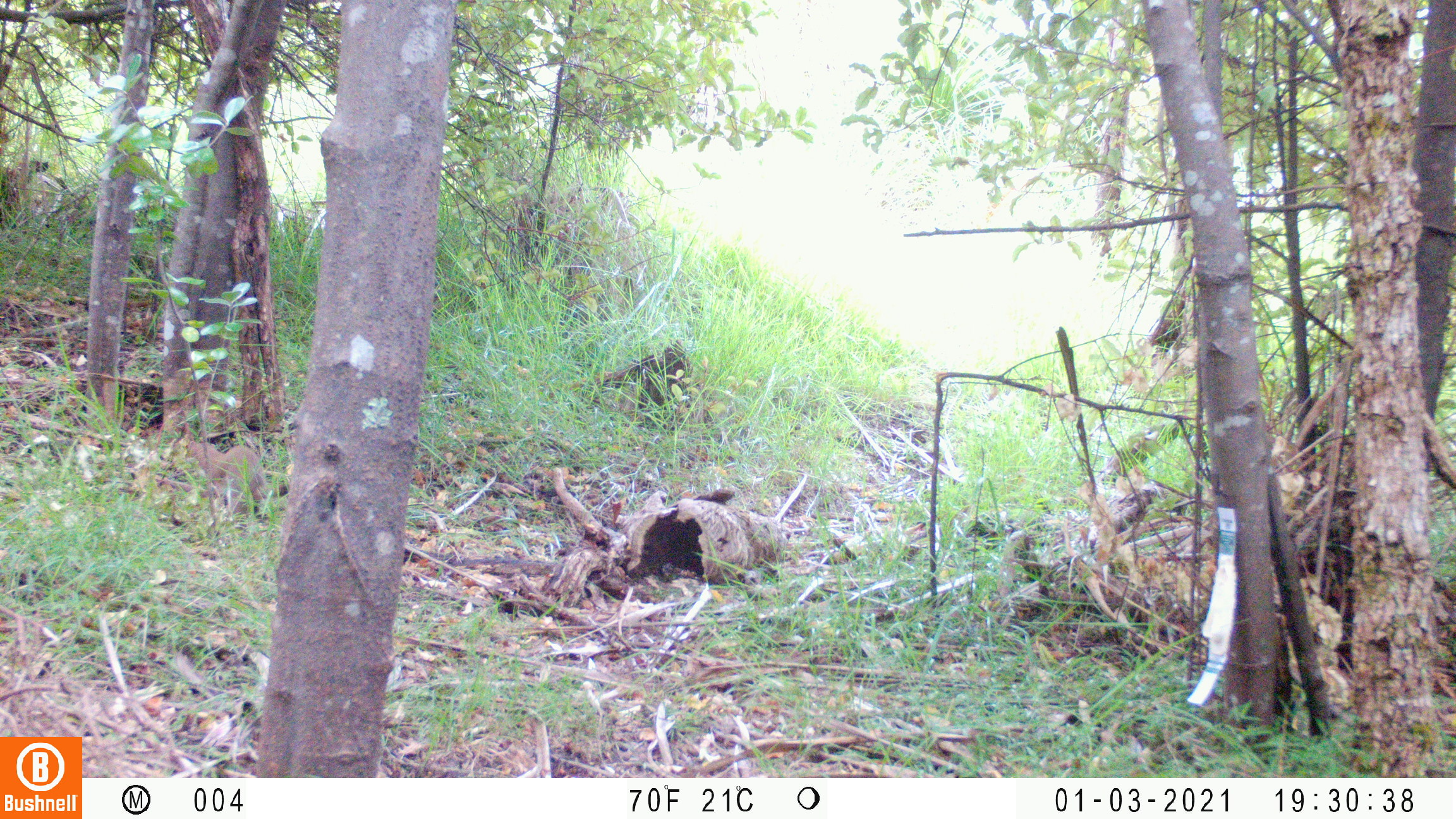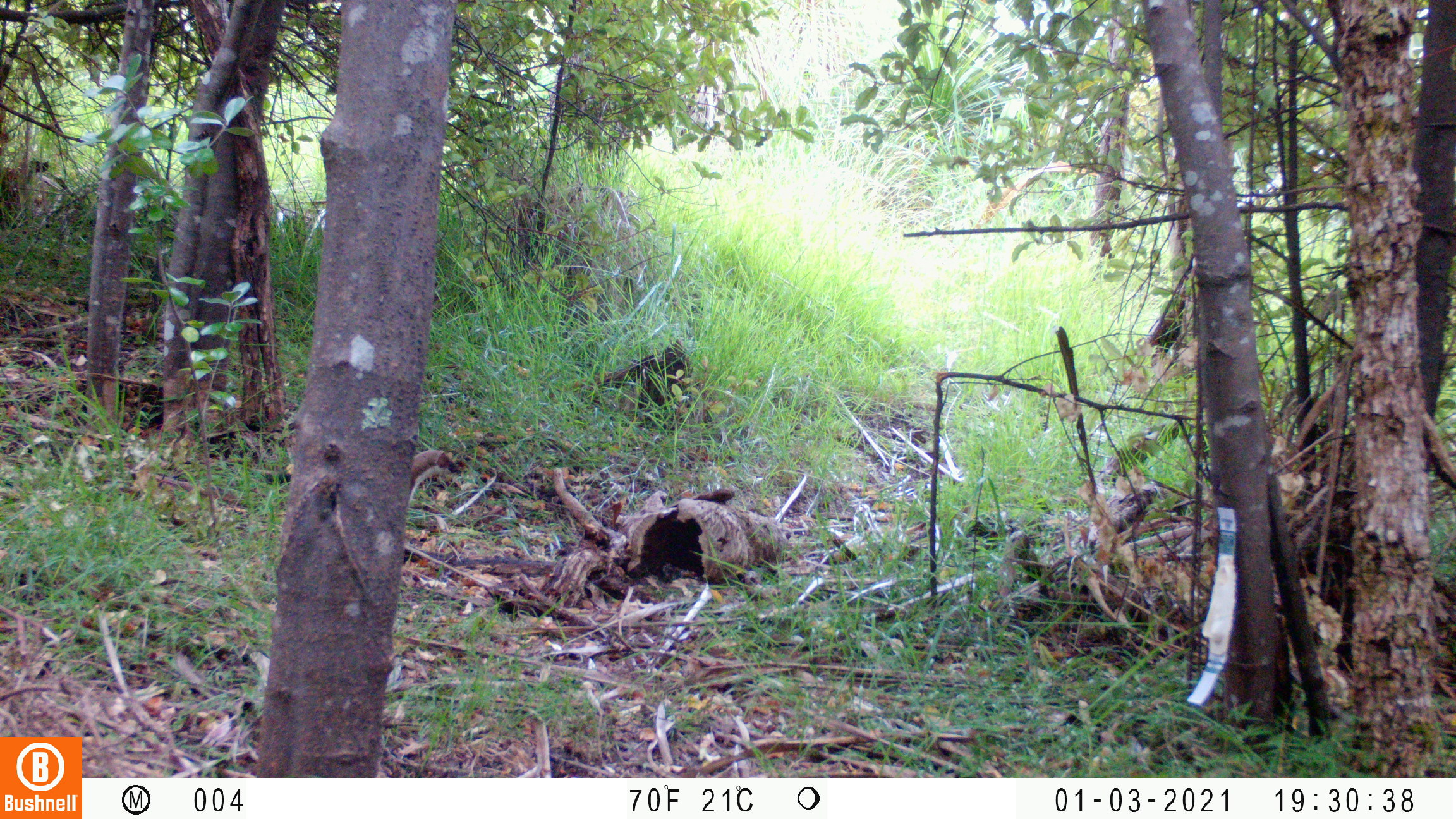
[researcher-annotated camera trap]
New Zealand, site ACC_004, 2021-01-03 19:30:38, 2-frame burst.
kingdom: Animalia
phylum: Chordata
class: Mammalia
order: Carnivora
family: Mustelidae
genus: Mustela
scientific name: Mustela erminea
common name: stoat